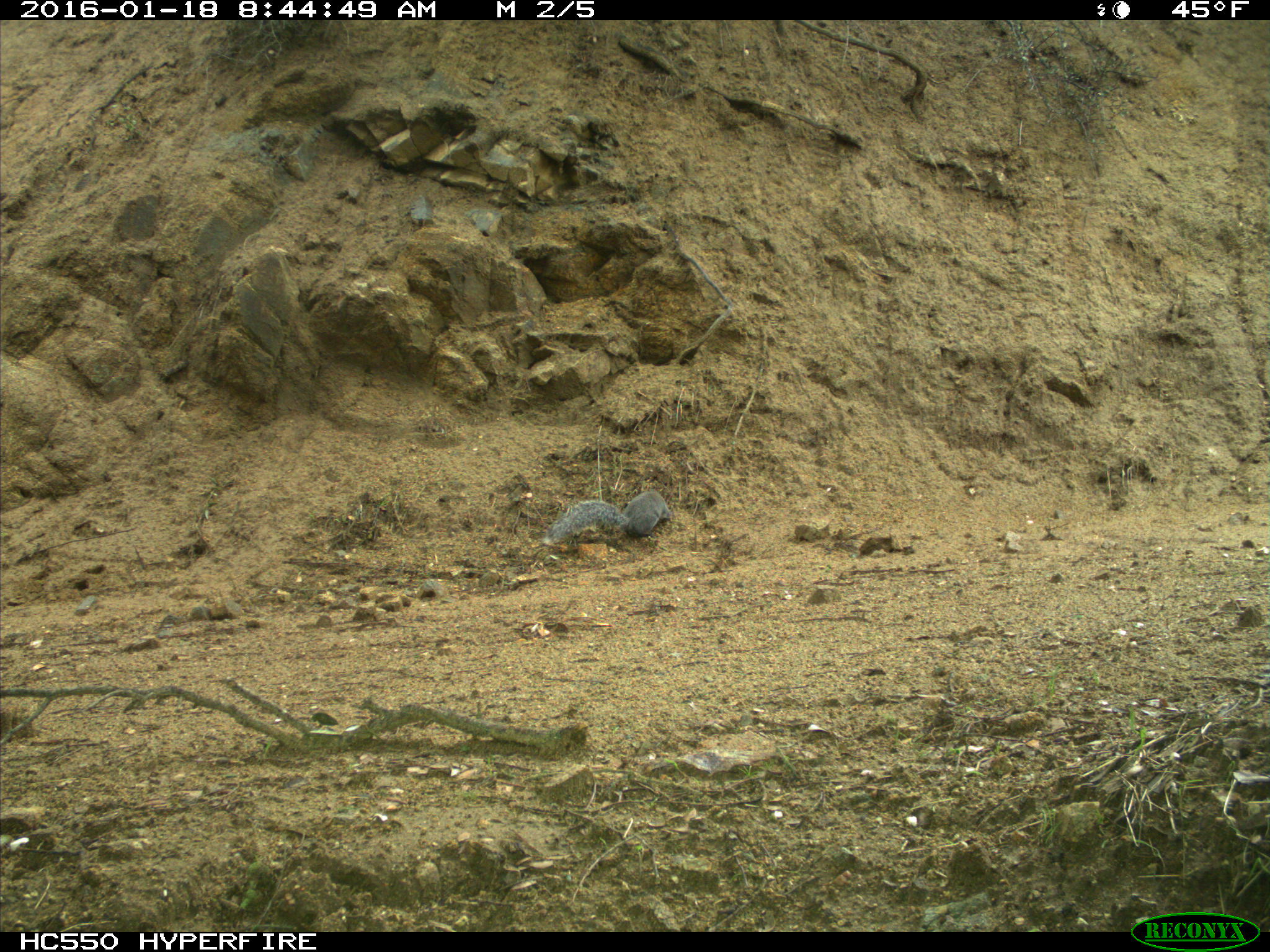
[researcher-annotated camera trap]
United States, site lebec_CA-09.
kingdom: Animalia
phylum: Chordata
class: Mammalia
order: Rodentia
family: Sciuridae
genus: Sciurus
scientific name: Sciurus carolinensis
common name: eastern gray squirrel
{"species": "Sciurus carolinensis (eastern gray squirrel)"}